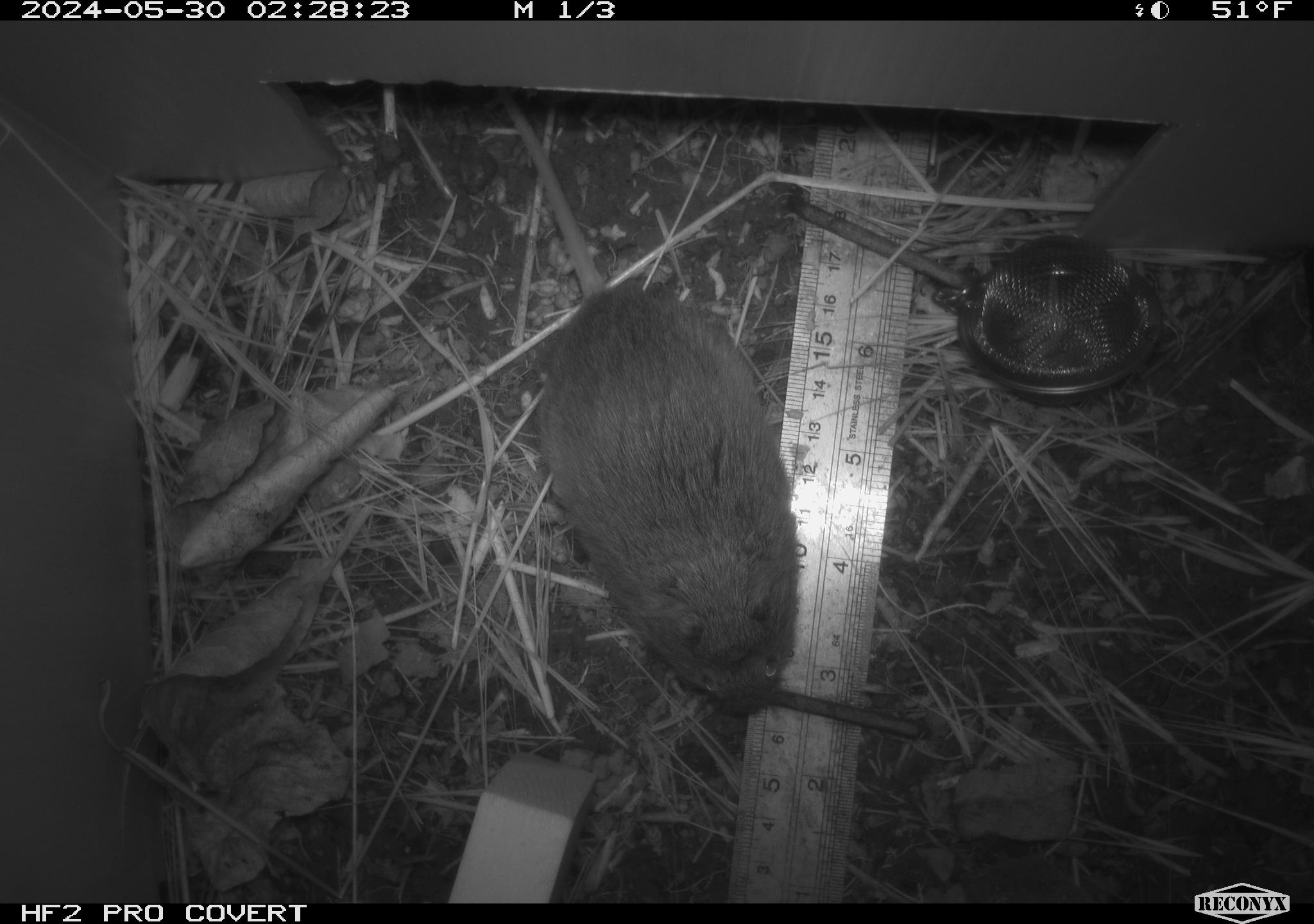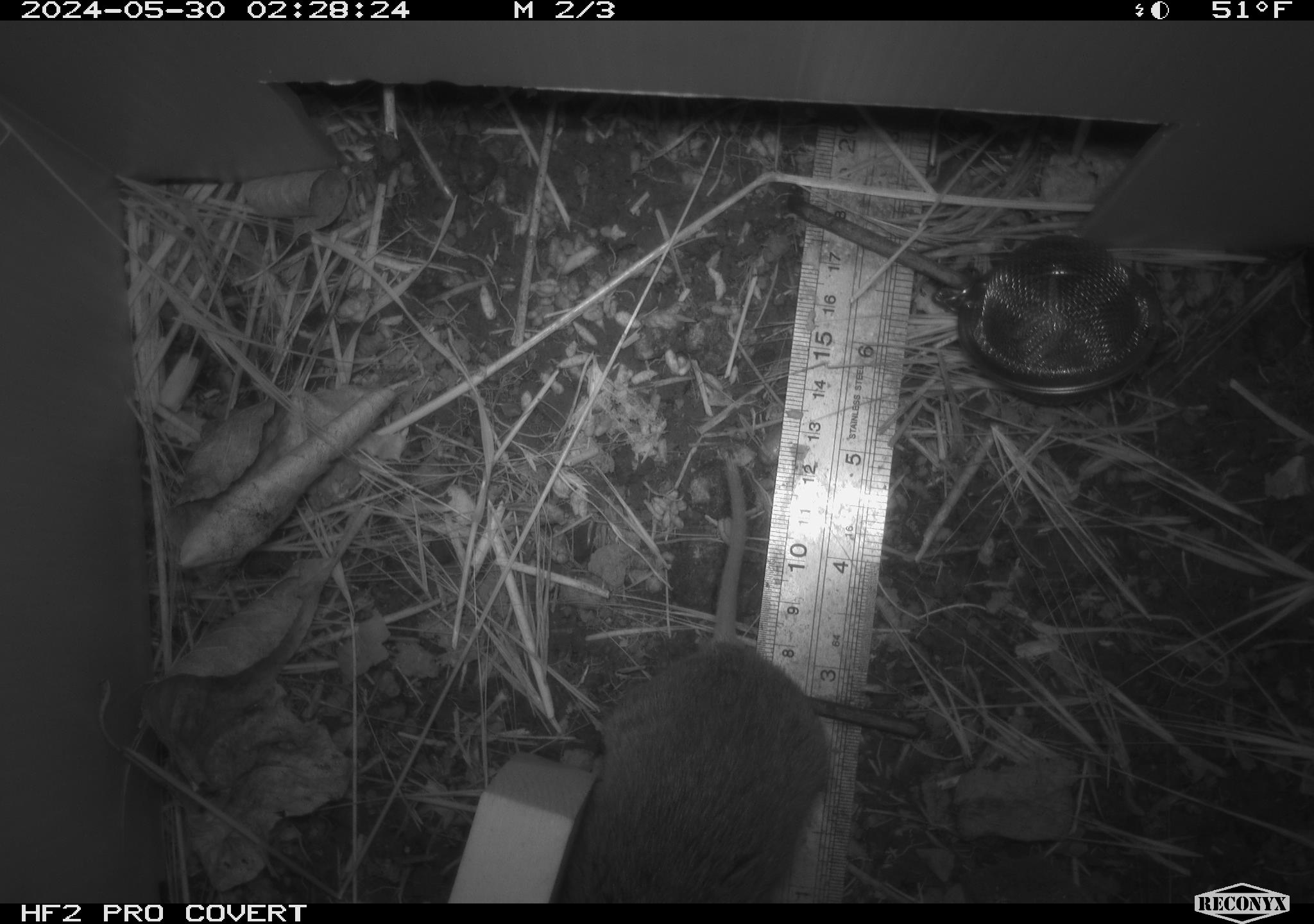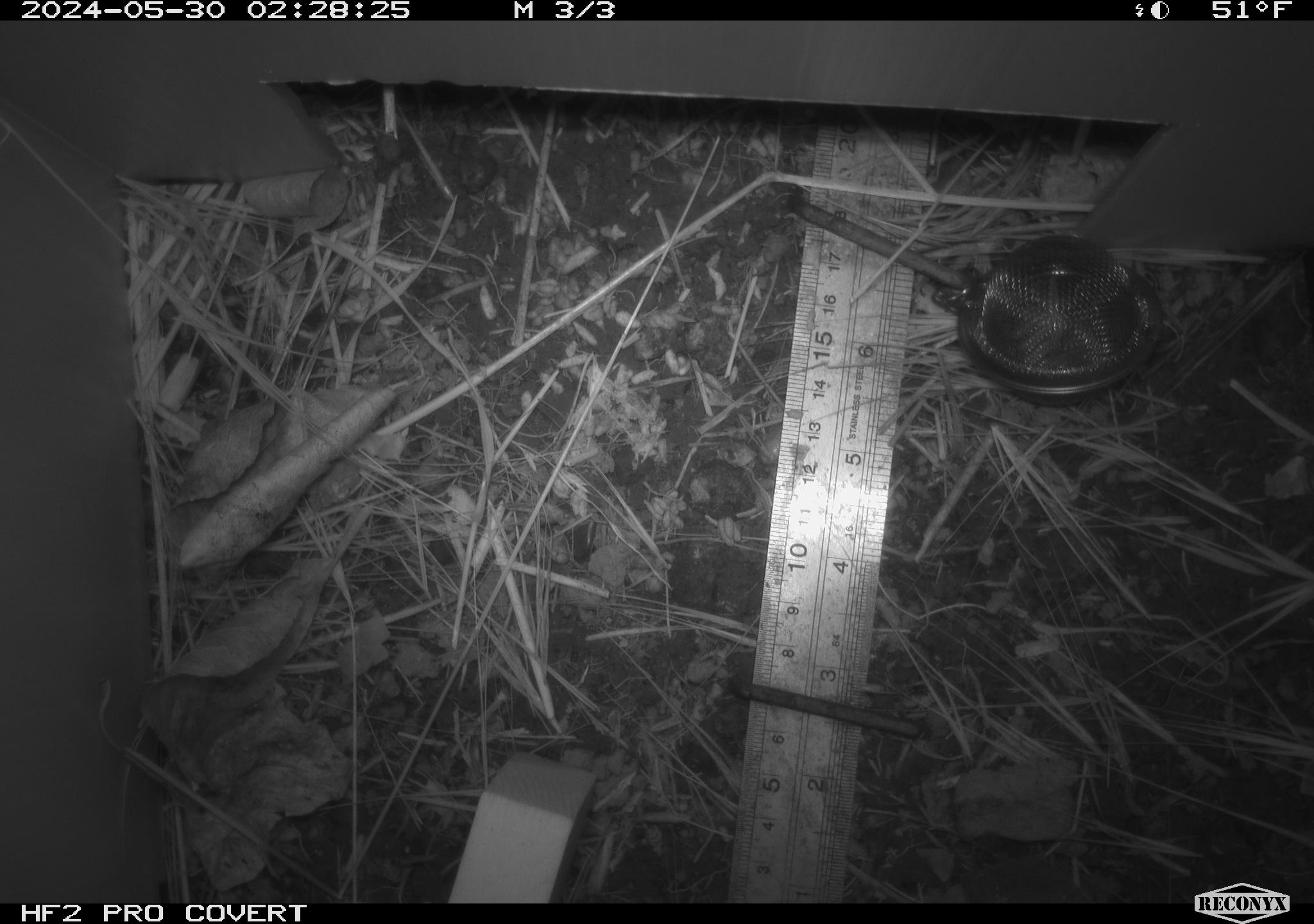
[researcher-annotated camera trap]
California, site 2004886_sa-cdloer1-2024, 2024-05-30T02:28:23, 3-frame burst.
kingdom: Animalia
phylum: Chordata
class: Mammalia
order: Rodentia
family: Cricetidae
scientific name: Arvicolinae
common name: voles, lemmings, and muskrats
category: arvicolinae subfamily